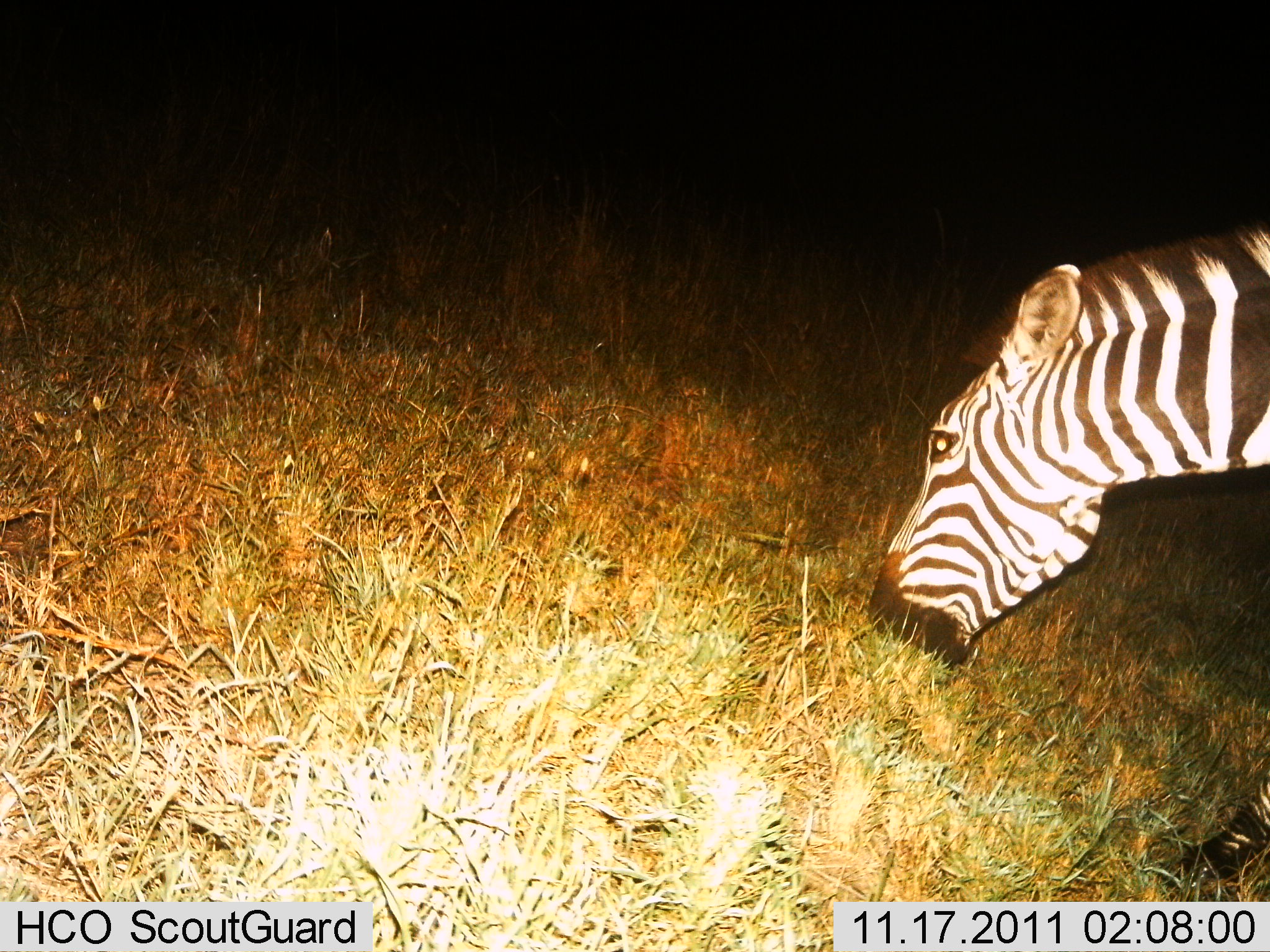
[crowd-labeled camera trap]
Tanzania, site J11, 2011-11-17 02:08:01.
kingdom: Animalia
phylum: Chordata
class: Mammalia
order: Perissodactyla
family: Equidae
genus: Equus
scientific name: Equus quagga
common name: plains zebra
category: zebra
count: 1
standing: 18%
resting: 0%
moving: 0%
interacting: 0%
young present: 0%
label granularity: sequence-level